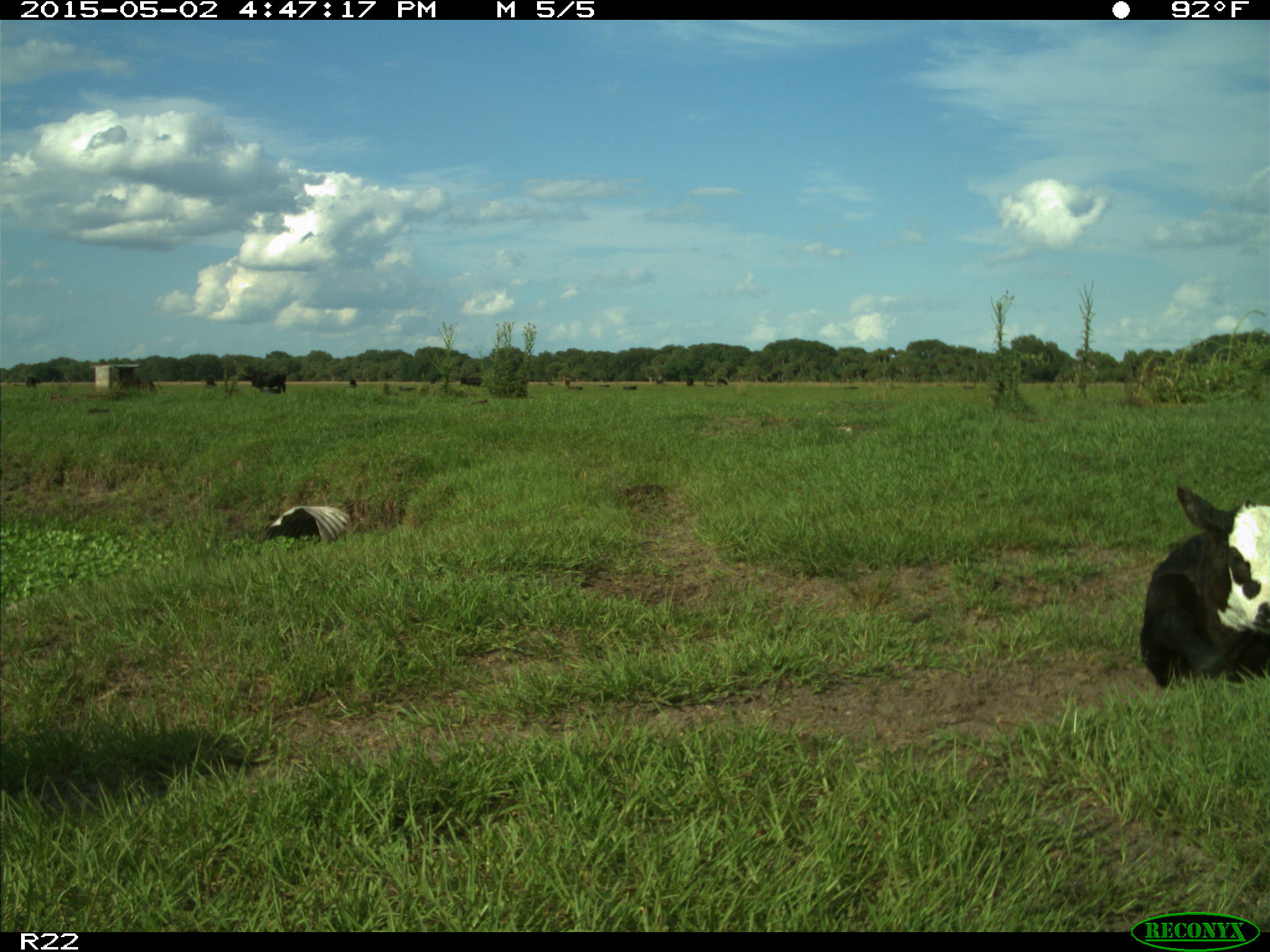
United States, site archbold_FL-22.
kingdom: Animalia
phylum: Chordata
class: Mammalia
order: Artiodactyla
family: Bovidae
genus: Bos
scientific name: Bos taurus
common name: domestic cow